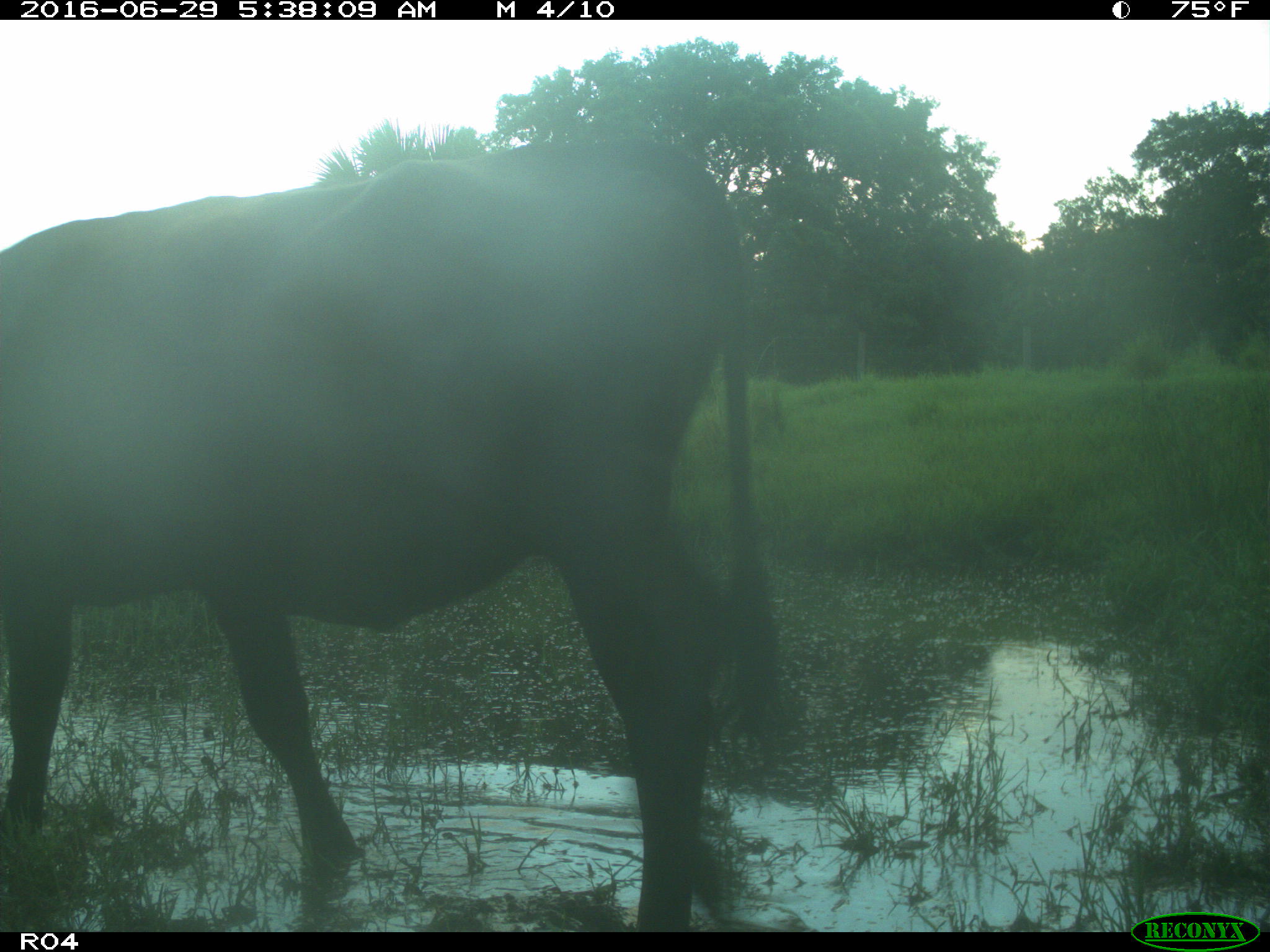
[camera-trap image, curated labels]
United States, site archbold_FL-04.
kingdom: Animalia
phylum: Chordata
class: Mammalia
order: Artiodactyla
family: Bovidae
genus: Bos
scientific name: Bos taurus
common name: domestic cow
Bos taurus (domestic cow).